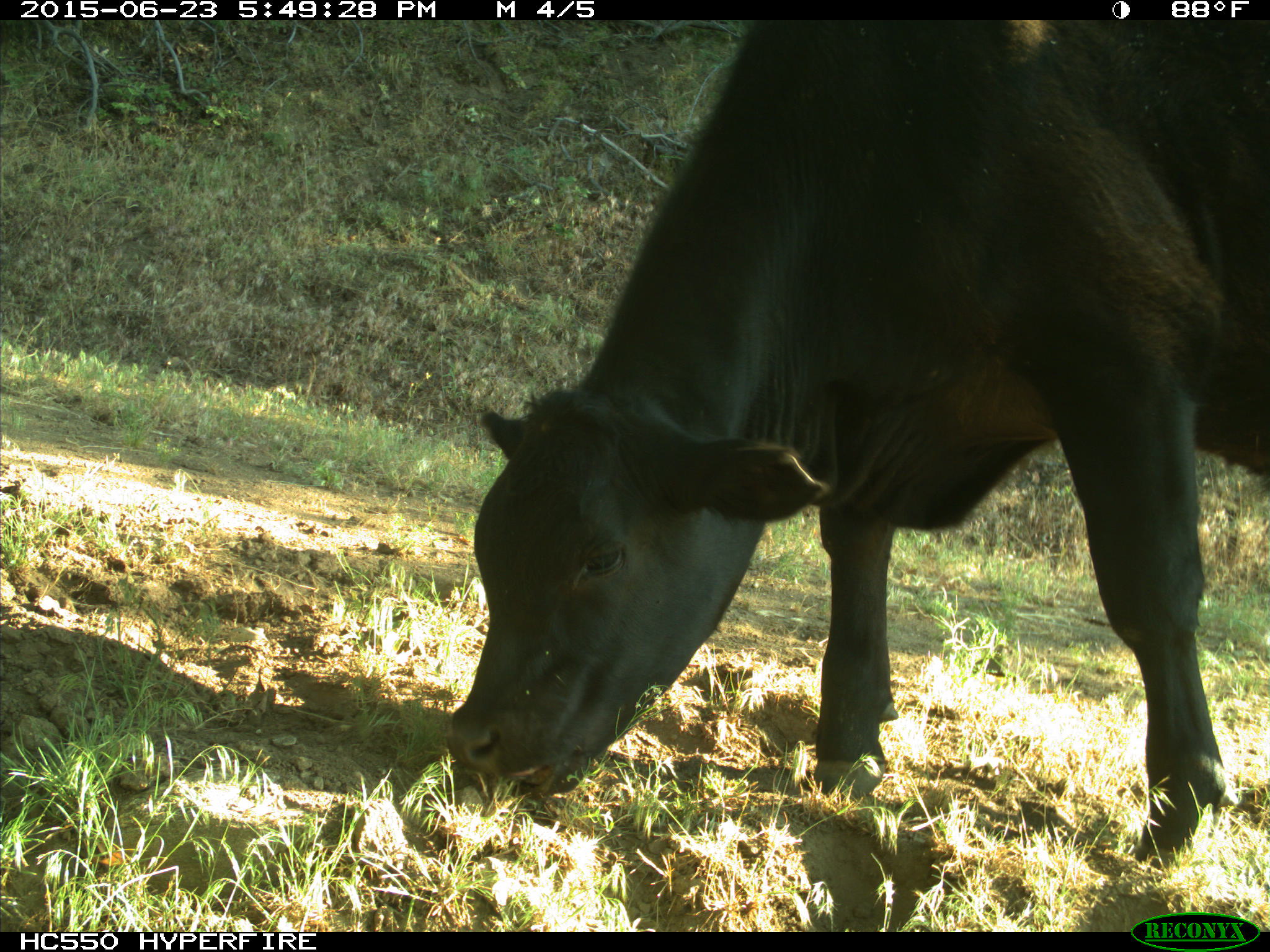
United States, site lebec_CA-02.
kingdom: Animalia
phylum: Chordata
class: Mammalia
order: Artiodactyla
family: Bovidae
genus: Bos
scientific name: Bos taurus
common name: domestic cow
Bos taurus (domestic cow).